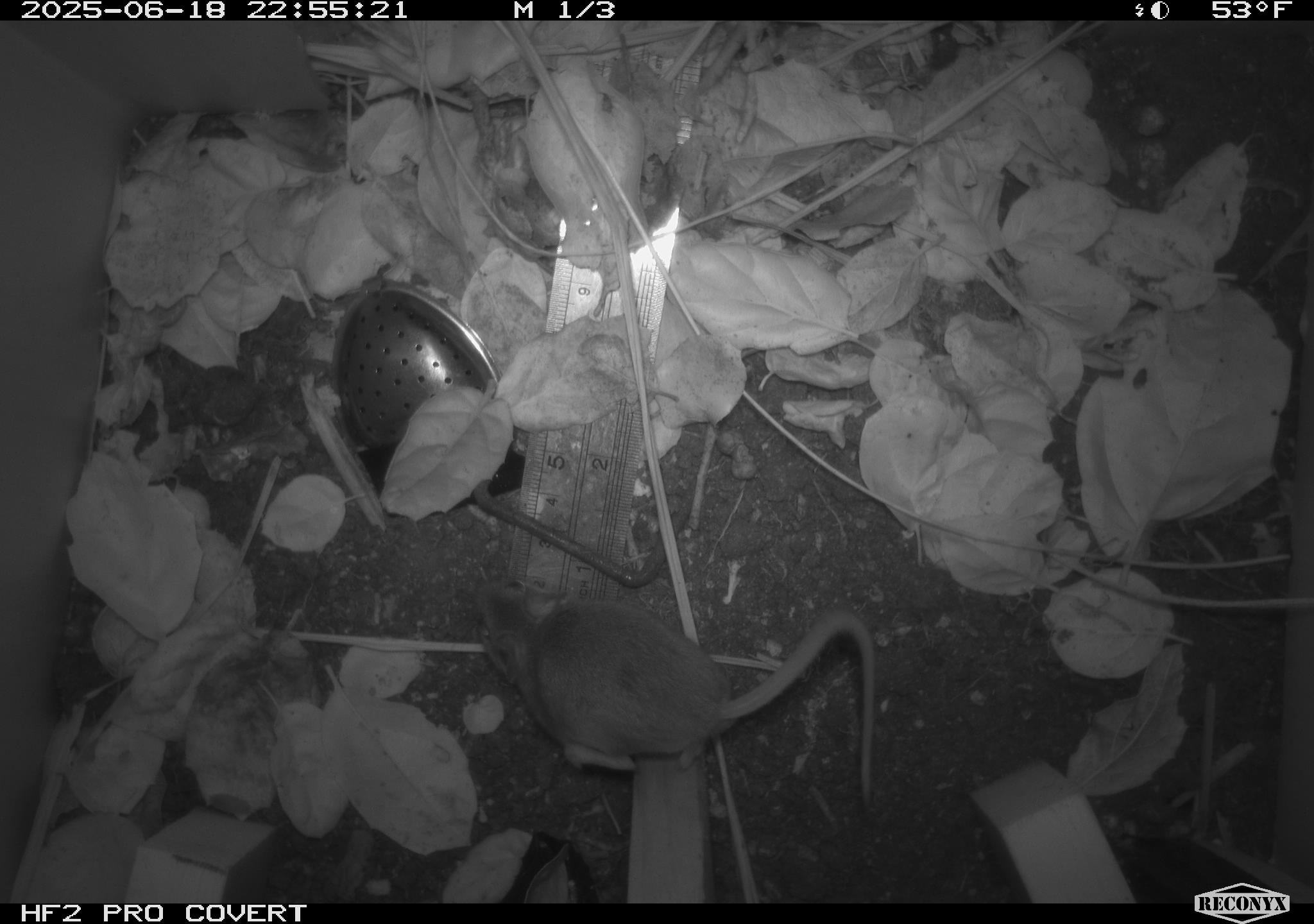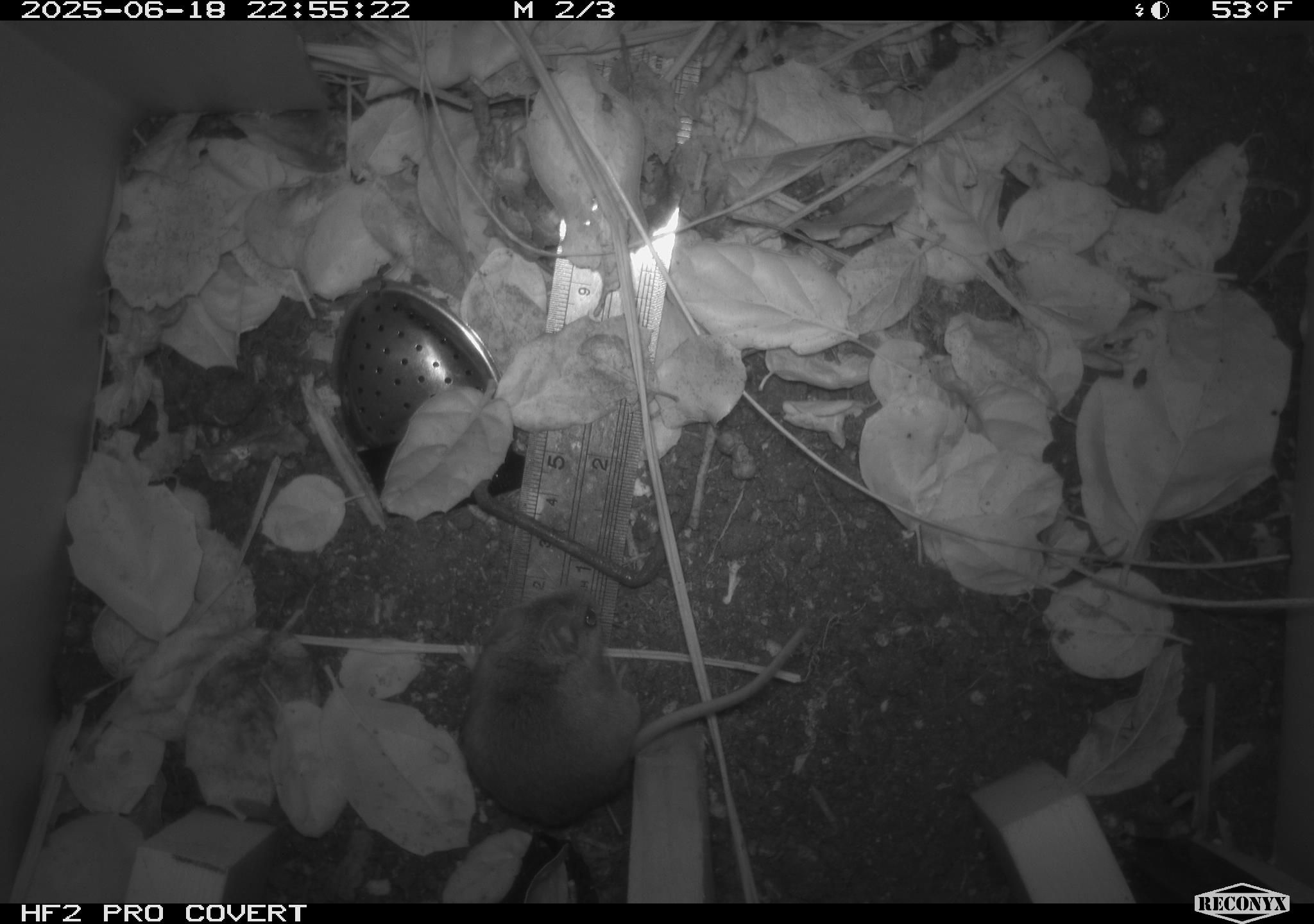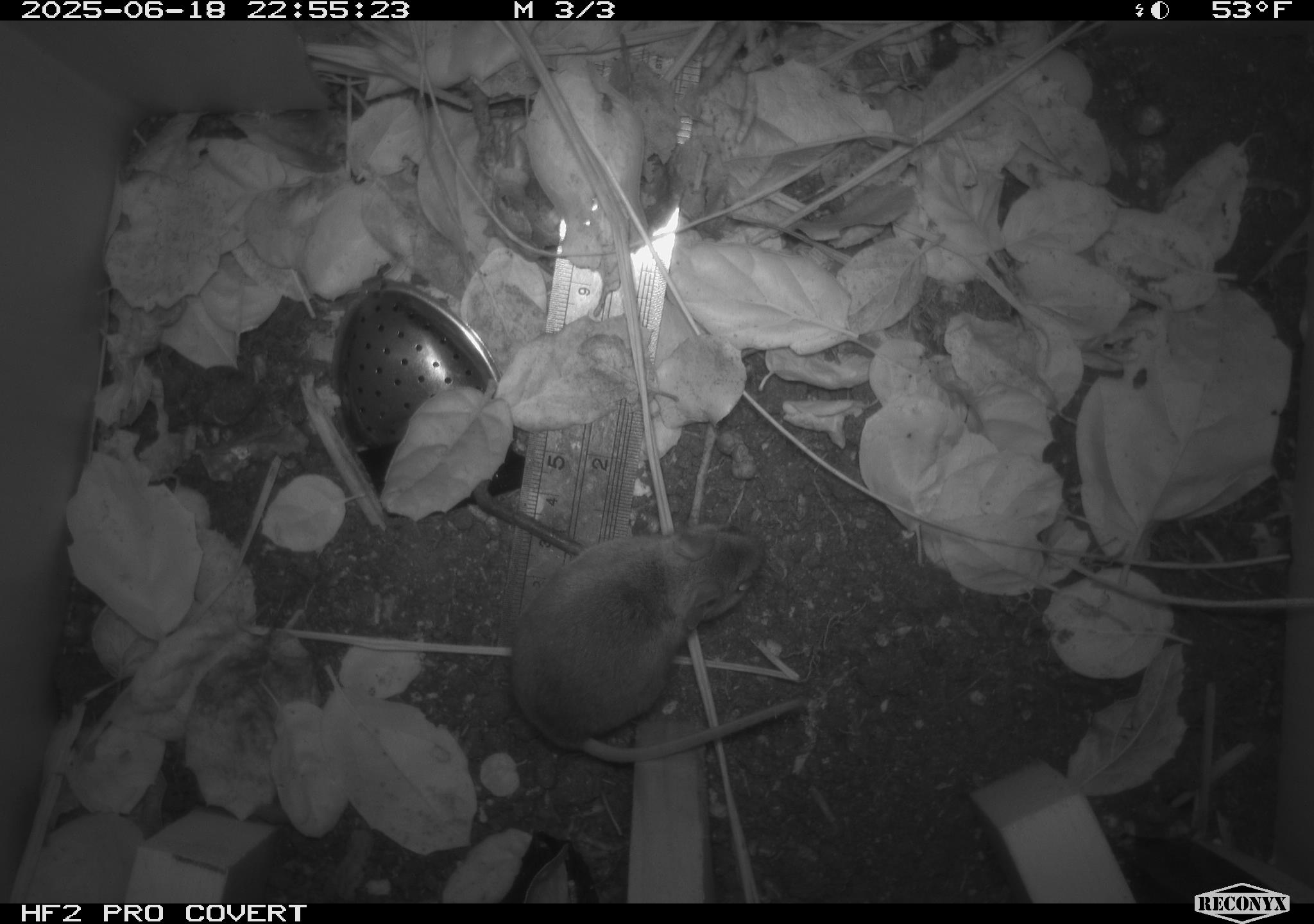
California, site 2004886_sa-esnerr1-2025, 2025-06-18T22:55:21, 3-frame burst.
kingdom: Animalia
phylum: Chordata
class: Mammalia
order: Rodentia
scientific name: Rodentia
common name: rodent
Rodent (Rodentia).